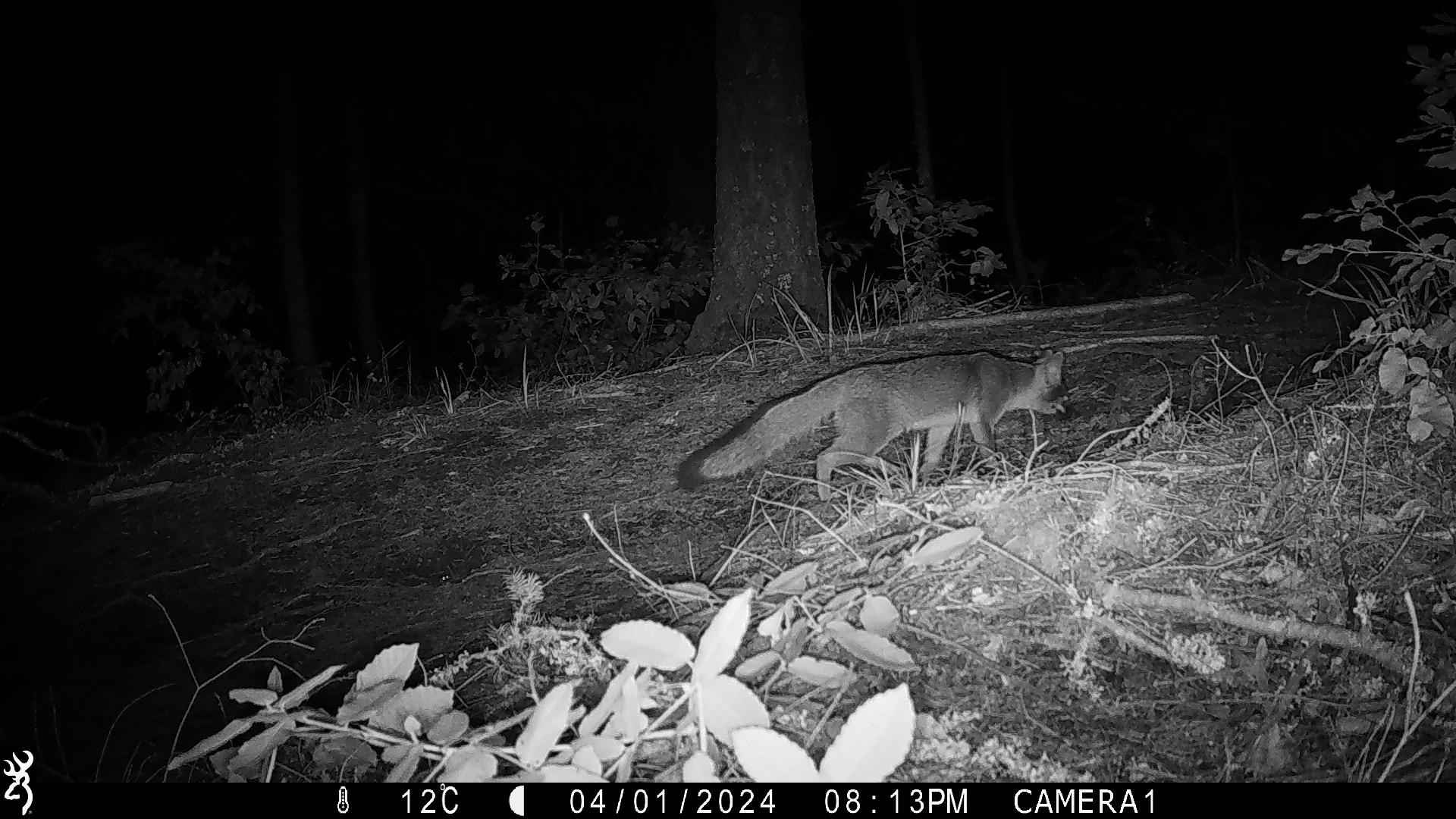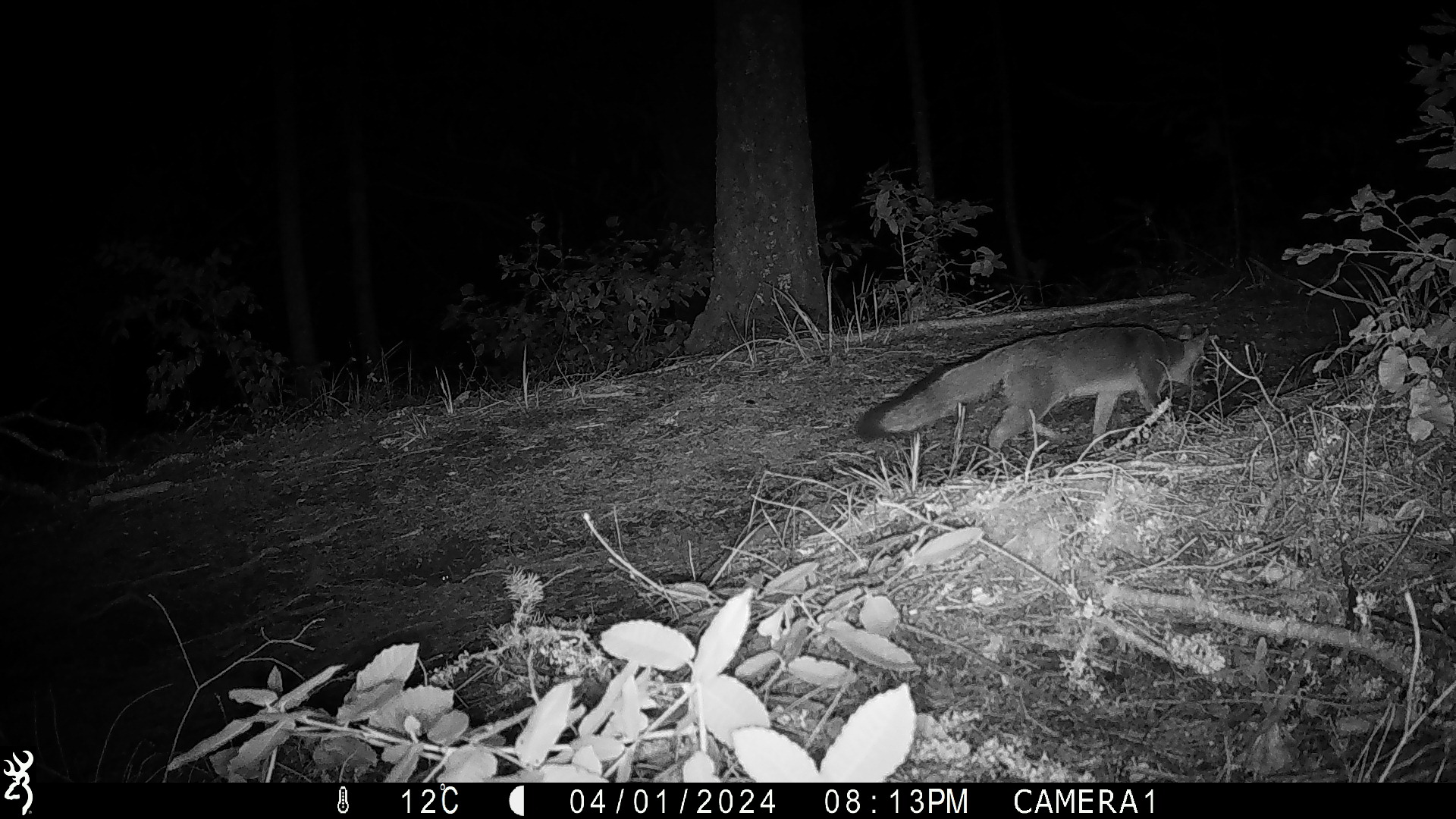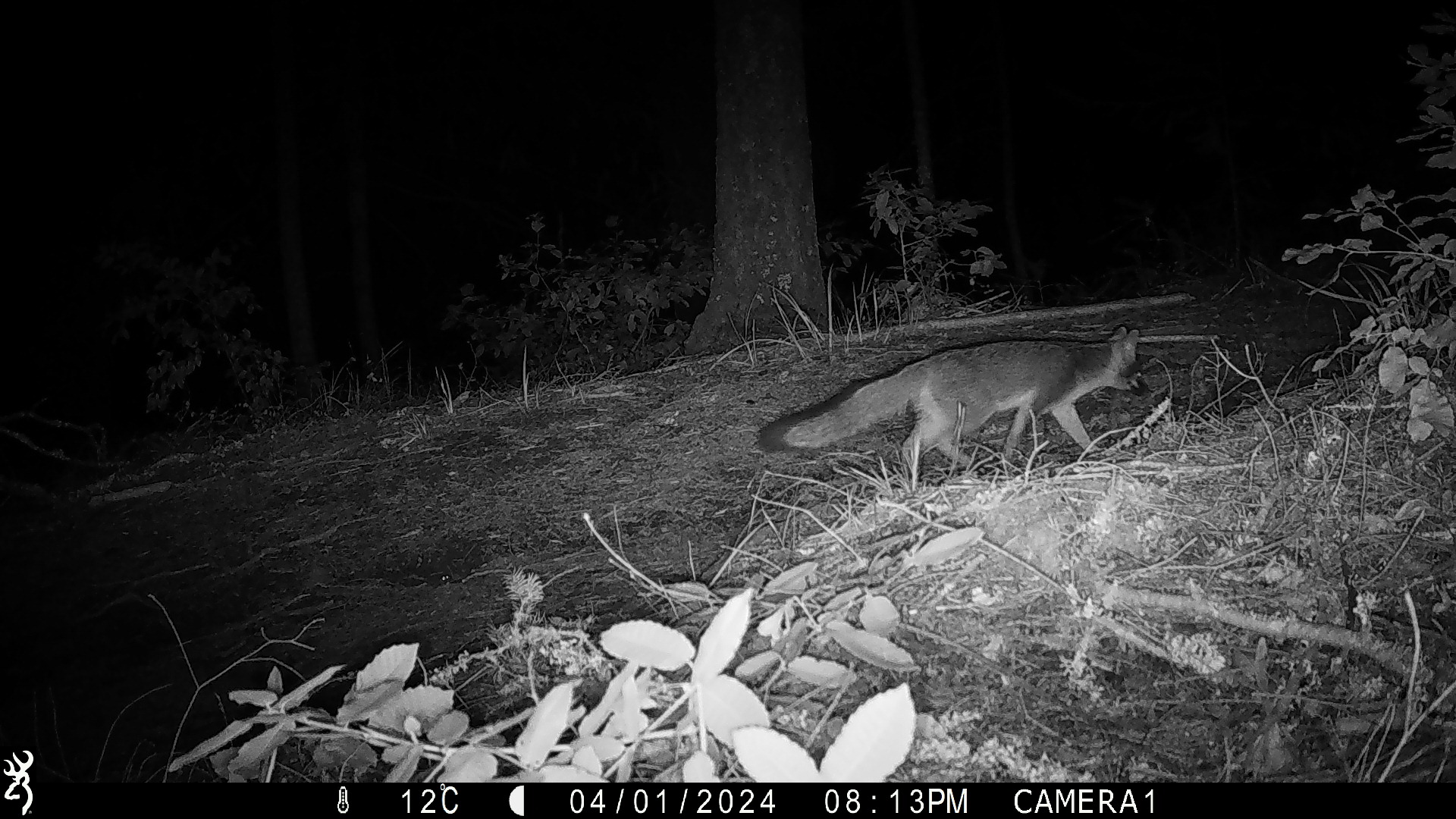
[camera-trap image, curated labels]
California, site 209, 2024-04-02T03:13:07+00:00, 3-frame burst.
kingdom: Animalia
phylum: Chordata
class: Mammalia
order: Carnivora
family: Canidae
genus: Urocyon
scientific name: Urocyon cinereoargenteus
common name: gray fox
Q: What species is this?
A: Gray fox (Urocyon cinereoargenteus).